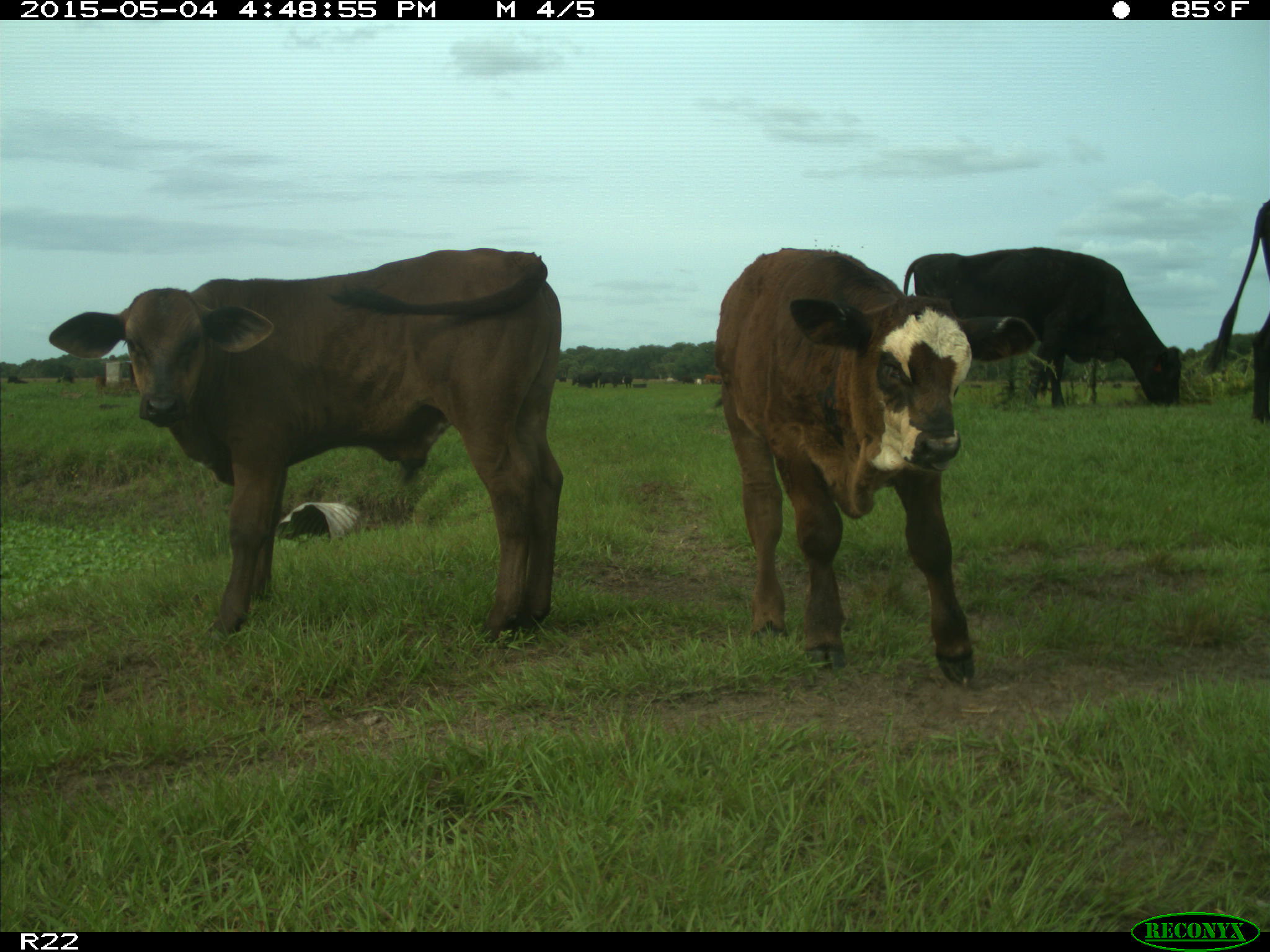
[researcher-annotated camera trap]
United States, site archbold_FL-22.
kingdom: Animalia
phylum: Chordata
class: Mammalia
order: Artiodactyla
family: Bovidae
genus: Bos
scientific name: Bos taurus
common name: domestic cow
Bos taurus (domestic cow).